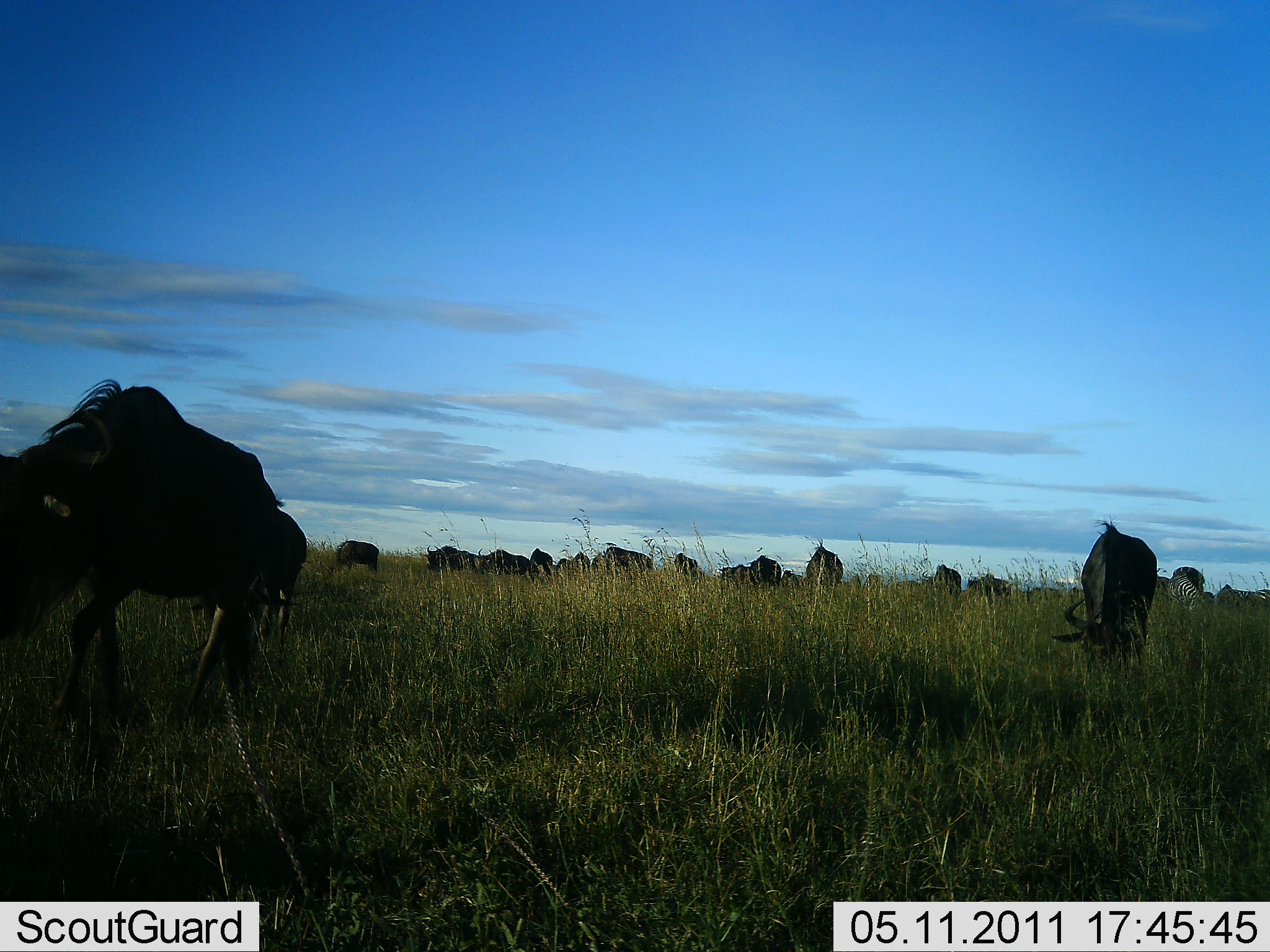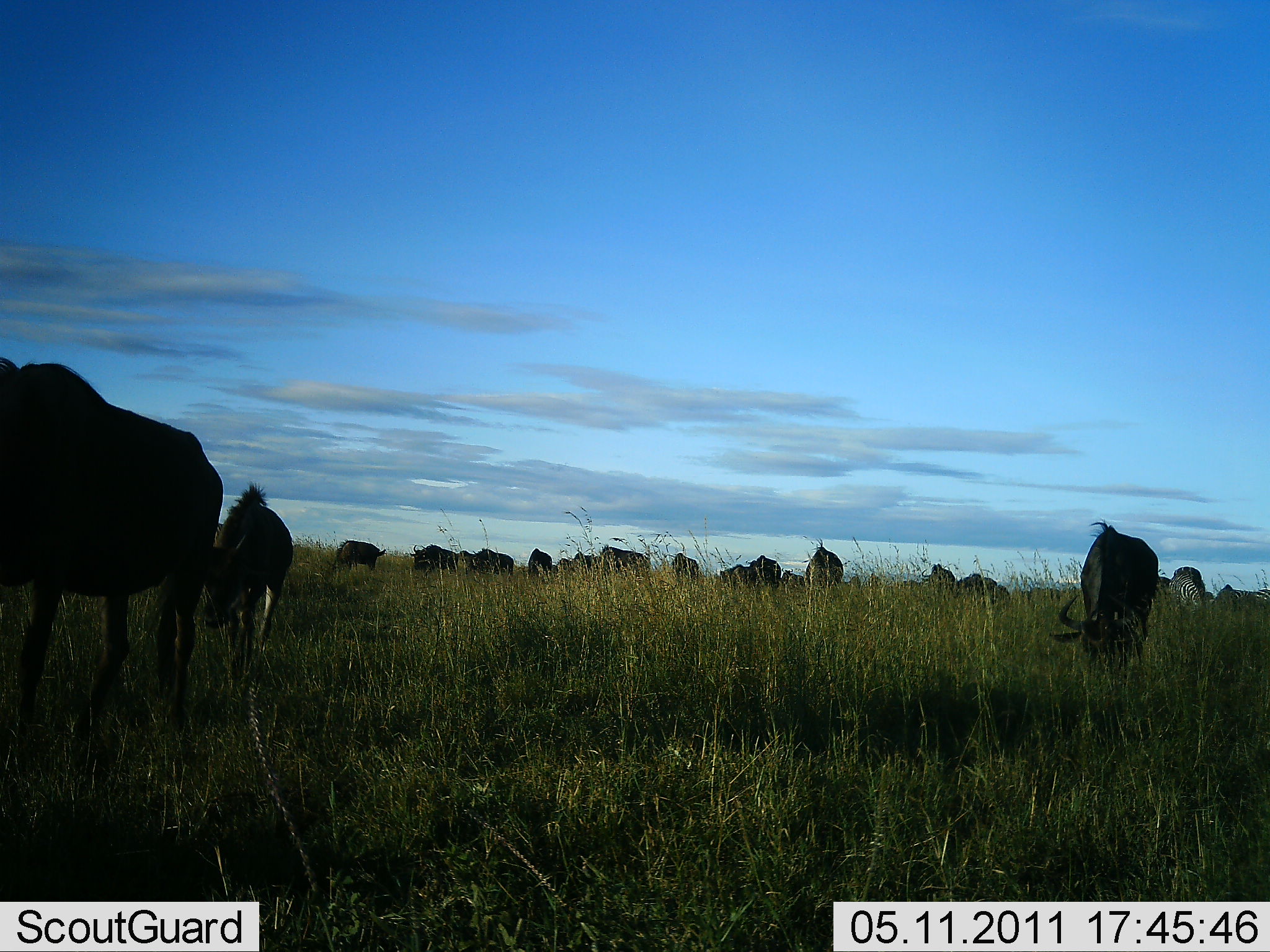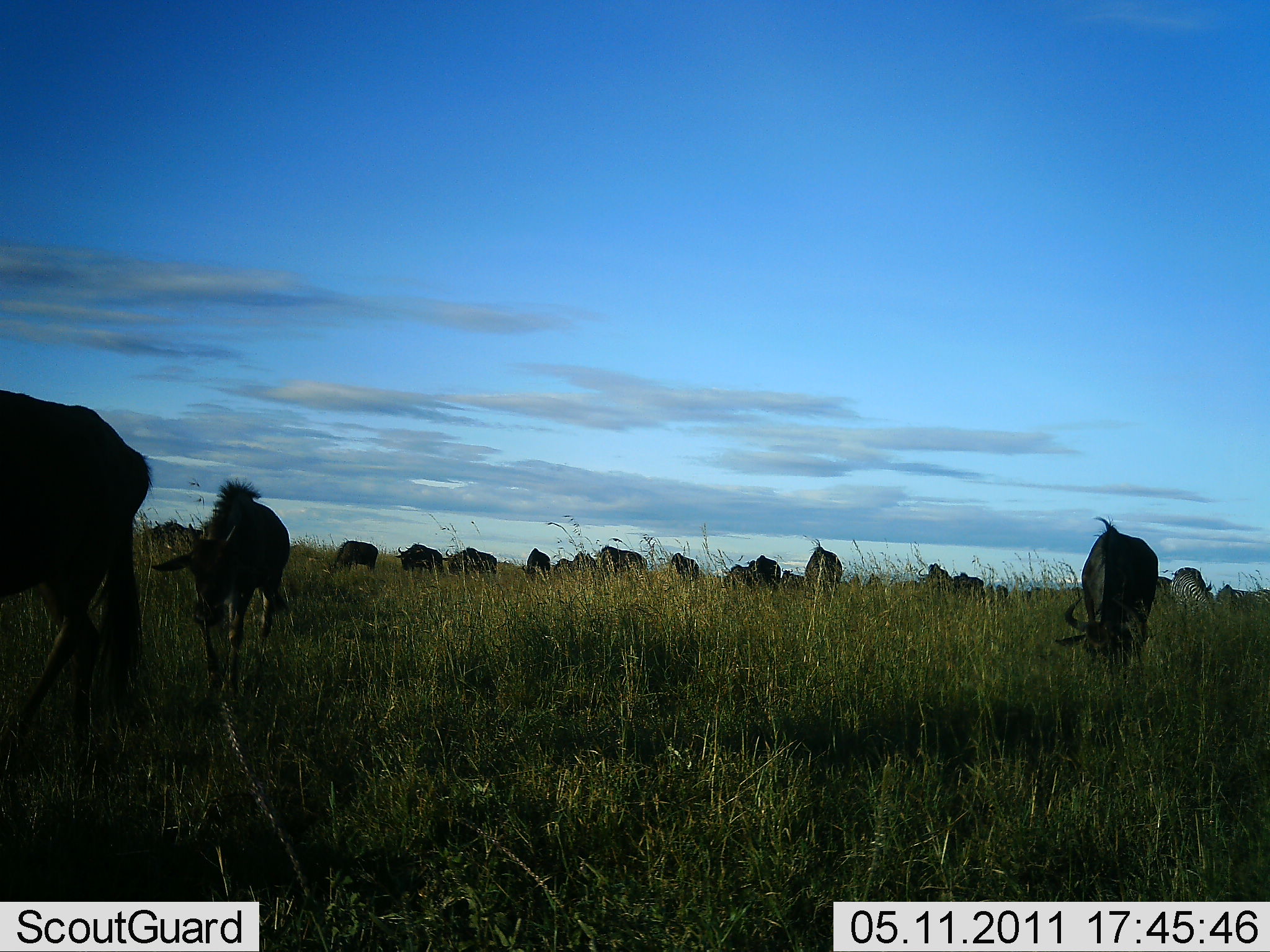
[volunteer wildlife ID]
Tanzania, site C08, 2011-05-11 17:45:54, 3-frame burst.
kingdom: Animalia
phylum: Chordata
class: Mammalia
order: Artiodactyla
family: Bovidae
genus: Connochaetes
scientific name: Connochaetes taurinus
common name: blue wildebeest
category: wildebeest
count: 11-50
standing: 17%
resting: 8%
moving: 58%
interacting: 8%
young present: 25%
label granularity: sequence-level